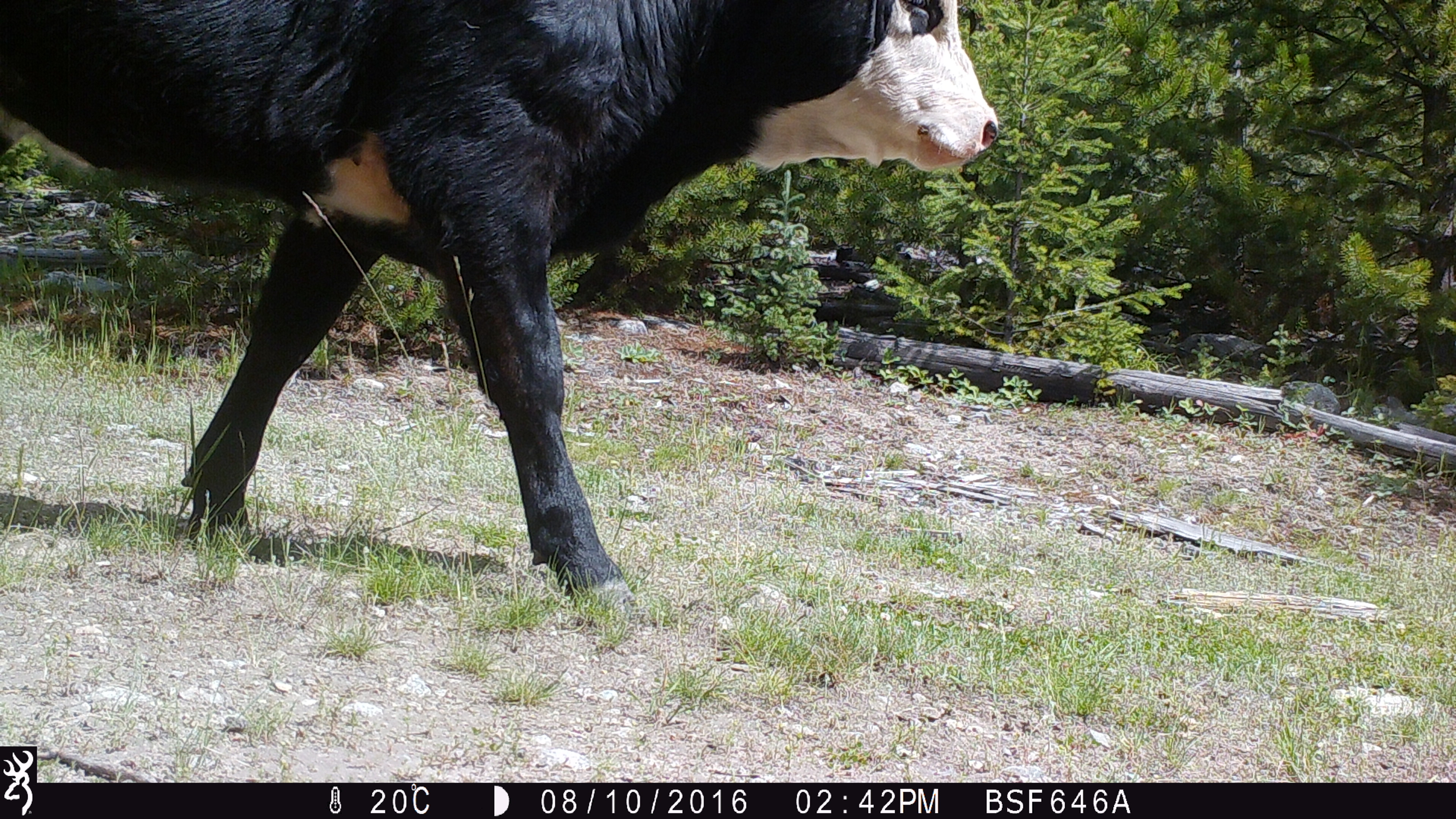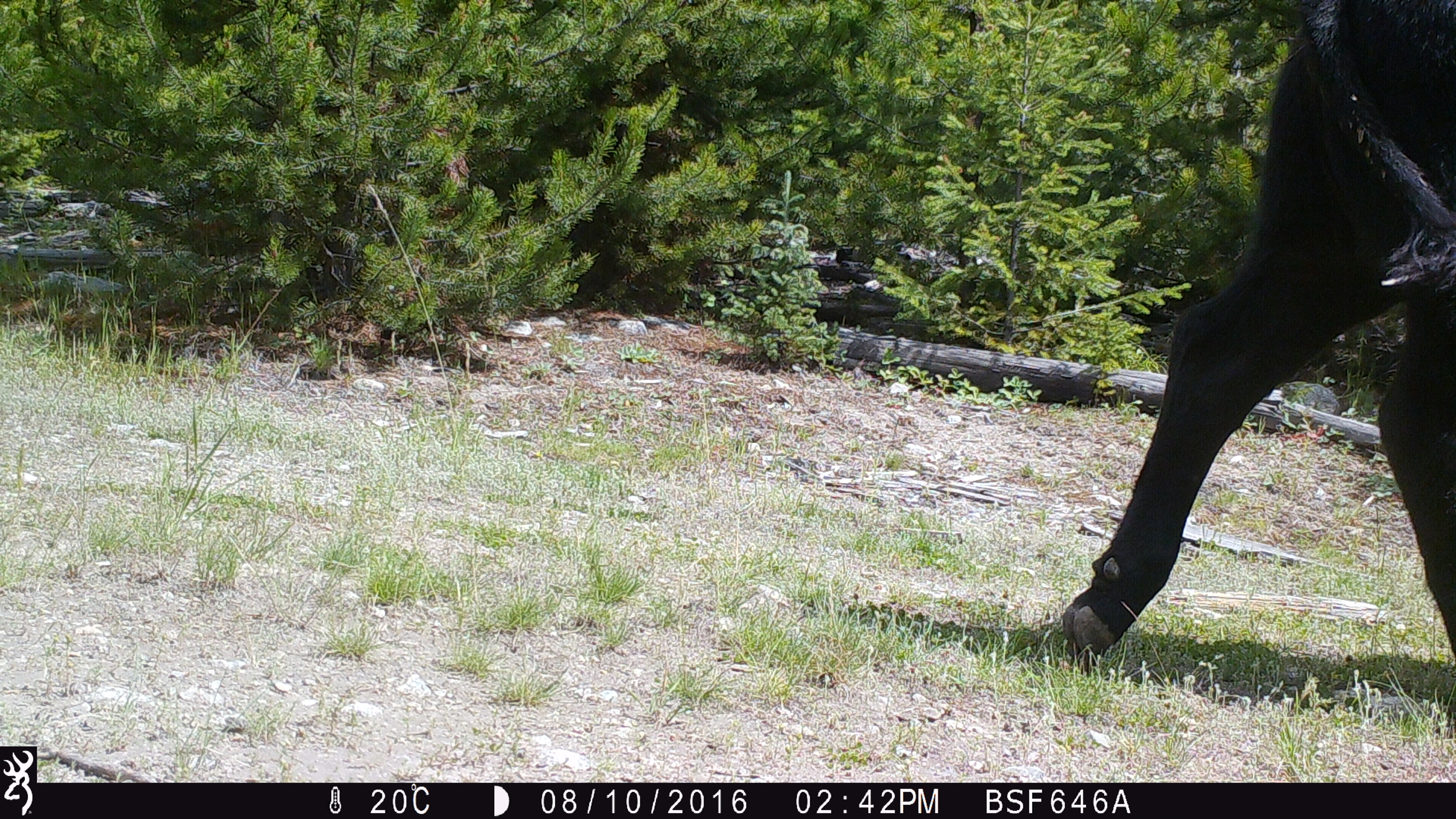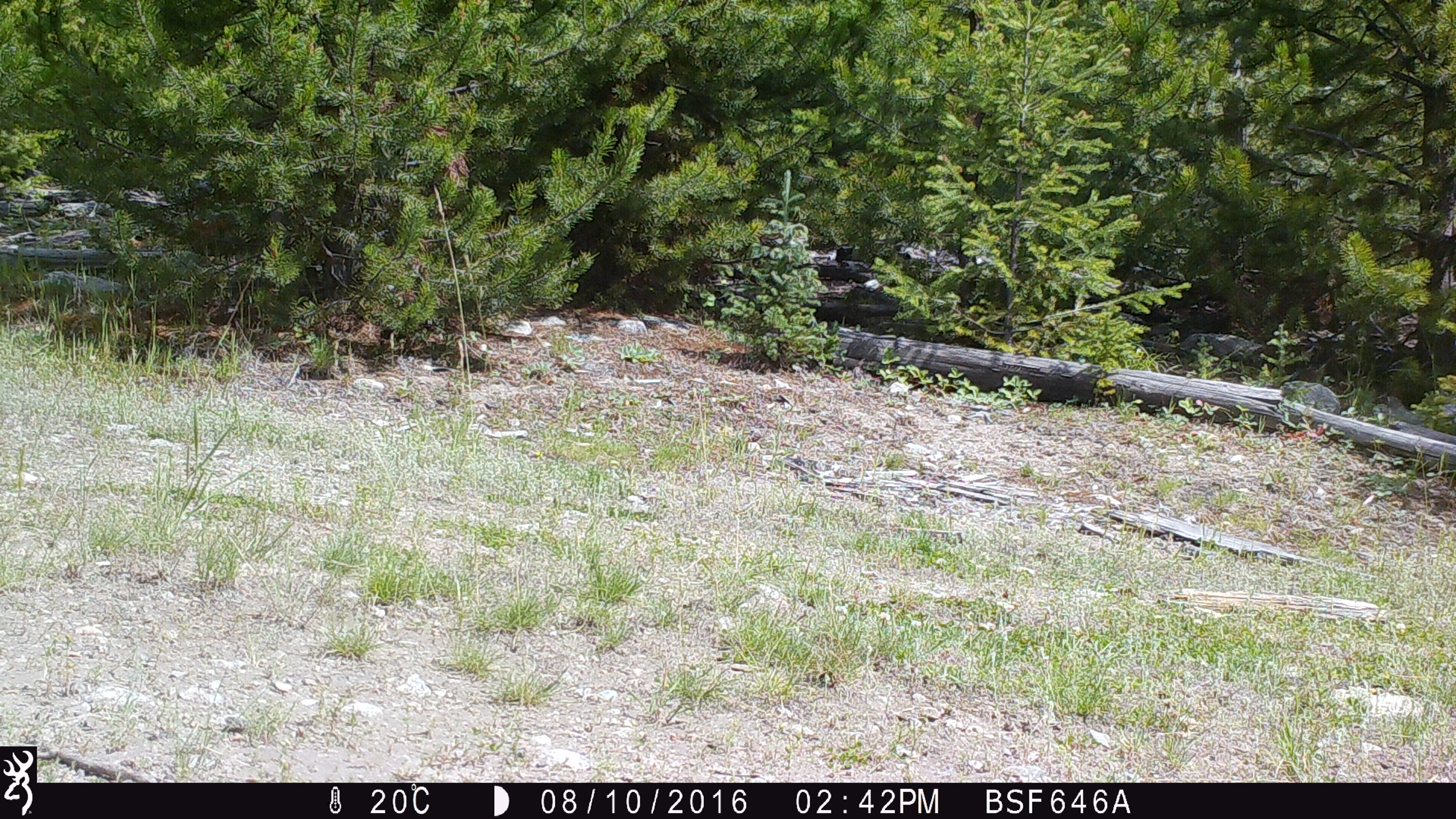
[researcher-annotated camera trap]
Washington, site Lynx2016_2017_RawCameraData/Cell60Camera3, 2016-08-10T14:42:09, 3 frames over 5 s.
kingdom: Animalia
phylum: Chordata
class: Mammalia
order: Artiodactyla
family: Bovidae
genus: Bos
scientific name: Bos taurus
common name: domestic cattle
Domestic cattle (Bos taurus). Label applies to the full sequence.